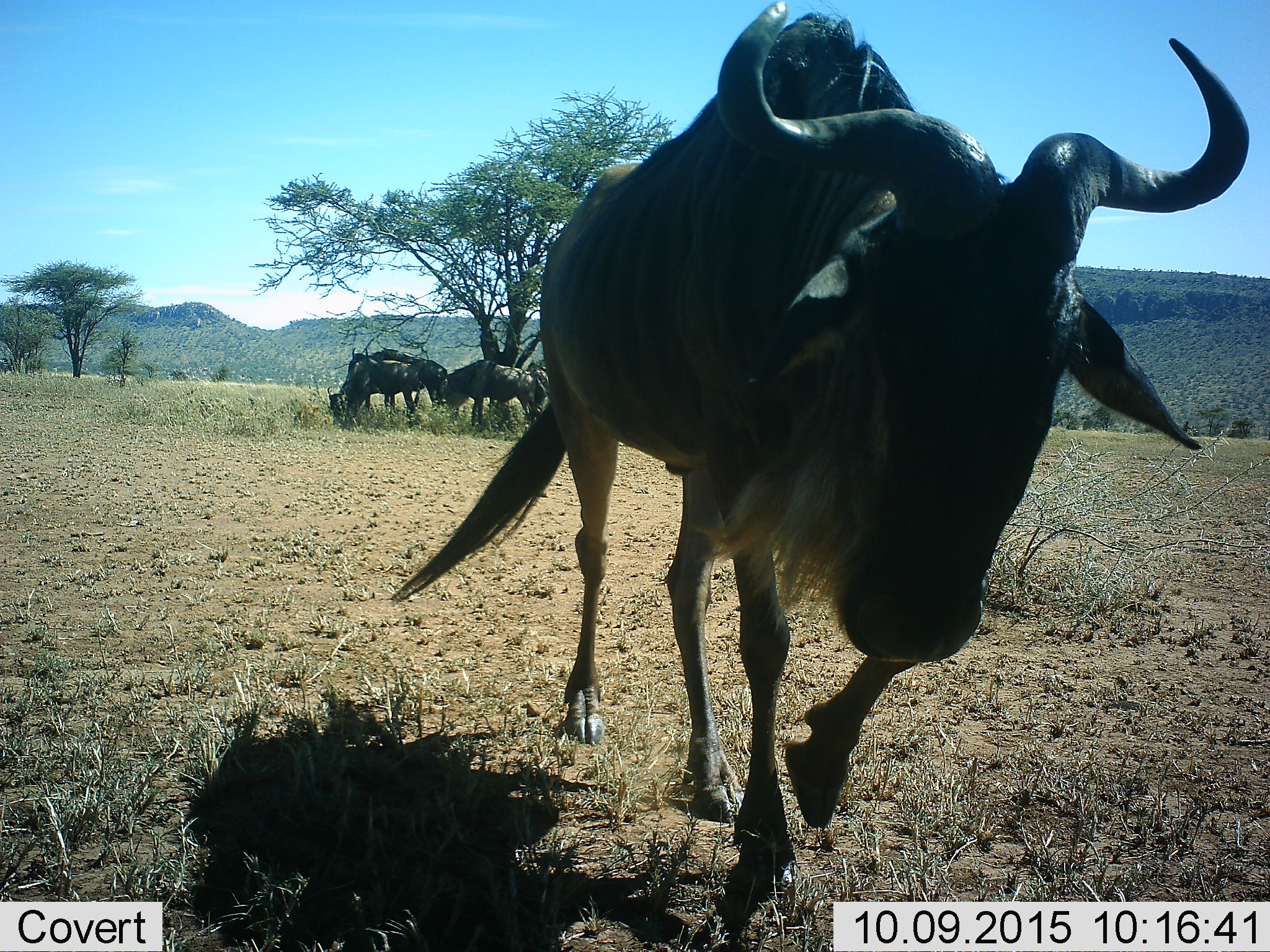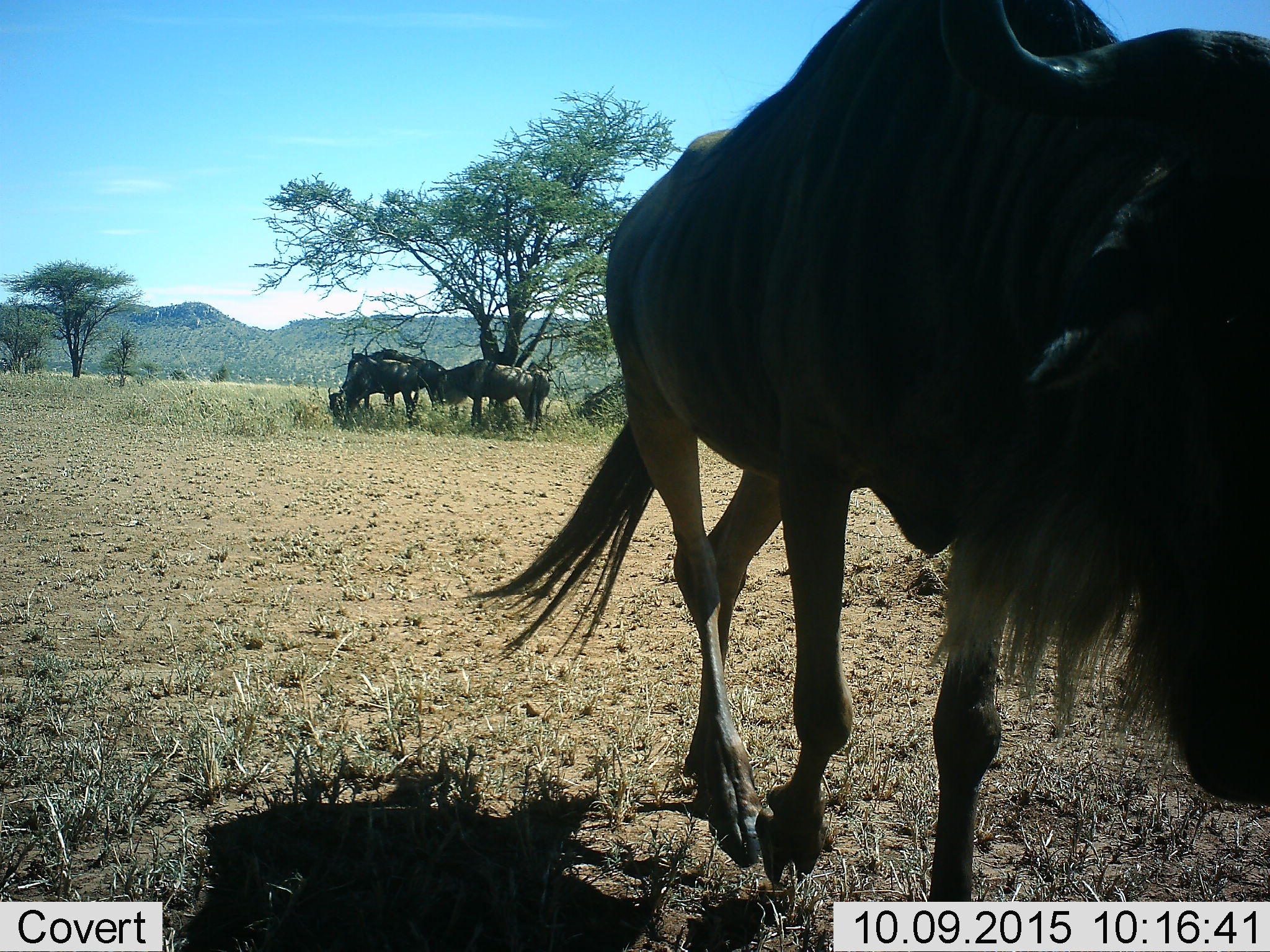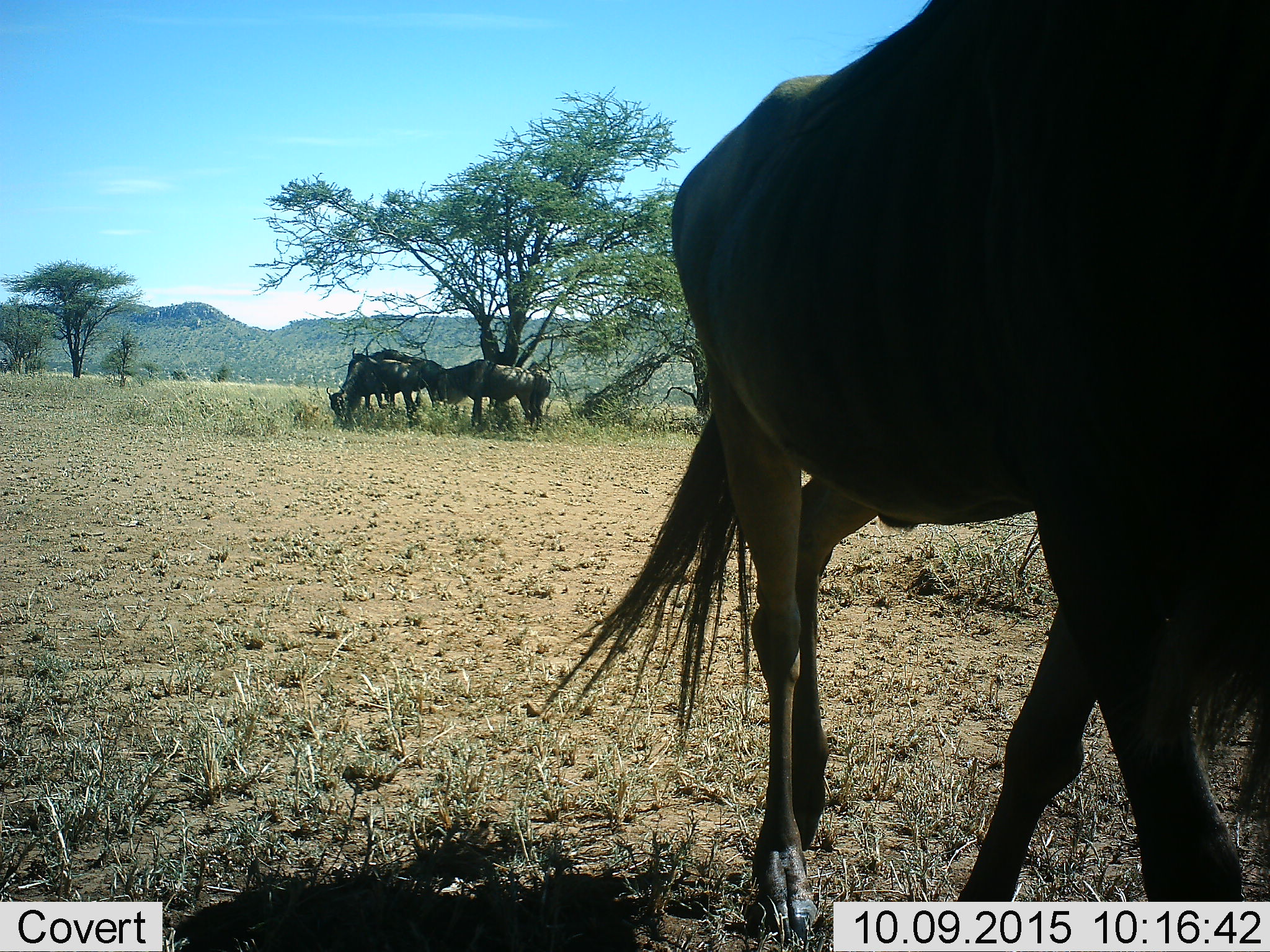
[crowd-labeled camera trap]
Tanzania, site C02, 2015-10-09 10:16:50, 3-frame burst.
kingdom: Animalia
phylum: Chordata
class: Mammalia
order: Artiodactyla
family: Bovidae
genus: Connochaetes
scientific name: Connochaetes taurinus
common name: blue wildebeest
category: wildebeest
Wildebeest (blue wildebeest) (Connochaetes taurinus), count 5. Behavior (volunteer vote fractions): standing 68%, resting 0%, moving 79%, interacting 16%. Young present (vote fraction): 0%. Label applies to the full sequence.